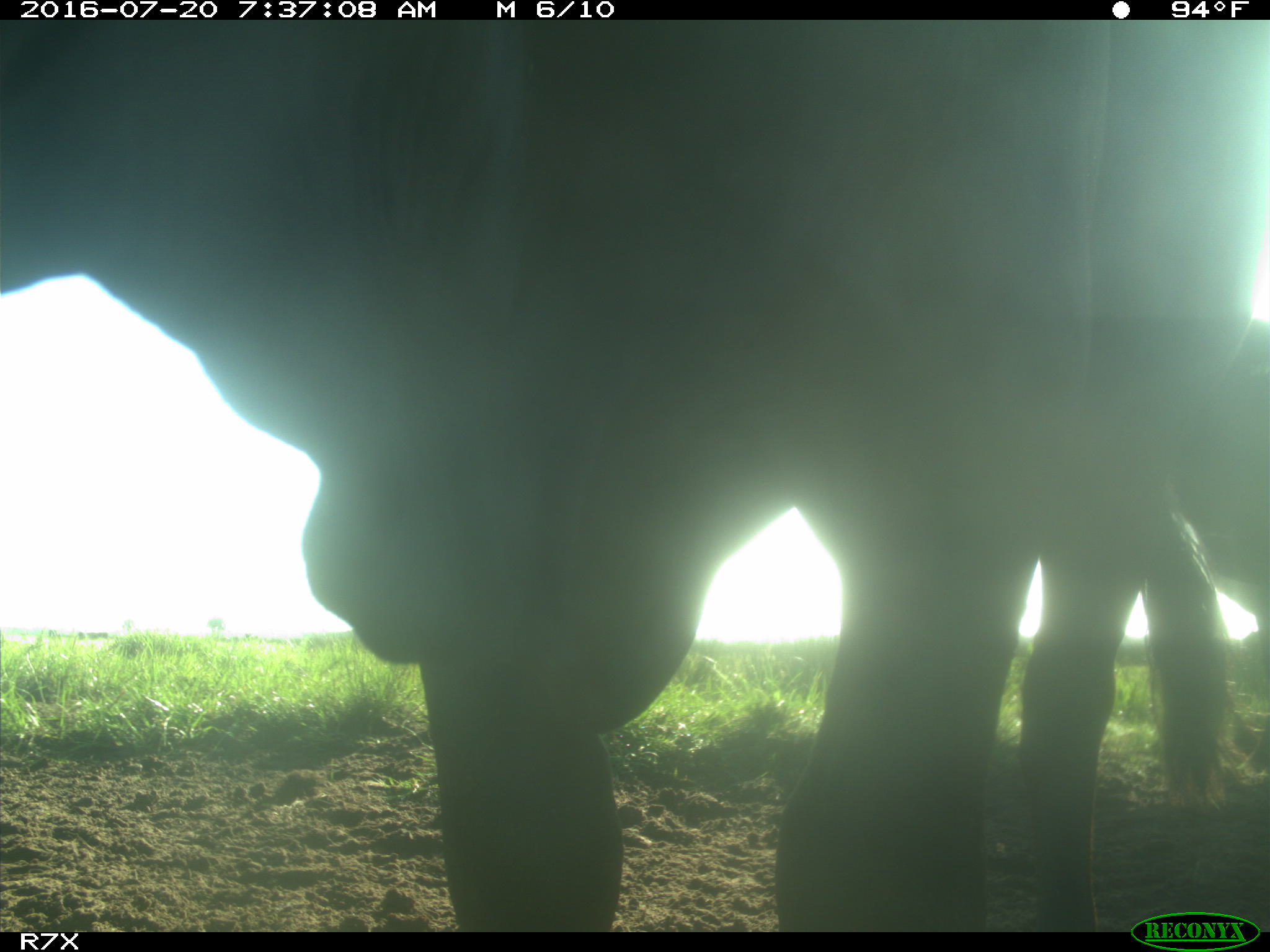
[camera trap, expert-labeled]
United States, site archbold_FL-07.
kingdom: Animalia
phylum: Chordata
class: Mammalia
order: Artiodactyla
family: Bovidae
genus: Bos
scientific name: Bos taurus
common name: domestic cow